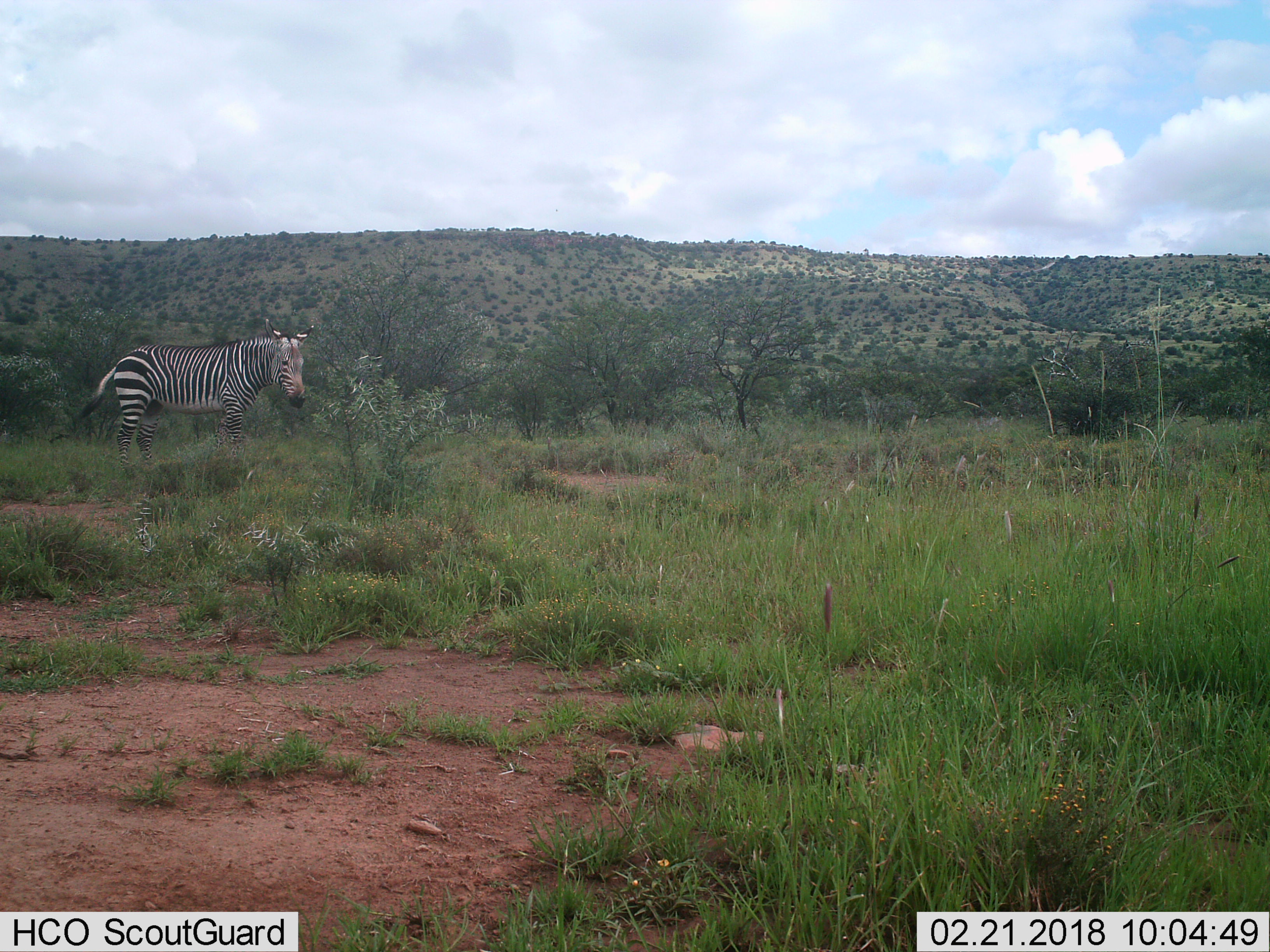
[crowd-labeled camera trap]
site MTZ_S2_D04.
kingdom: Animalia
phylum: Chordata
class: Mammalia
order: Perissodactyla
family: Equidae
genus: Equus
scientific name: Equus zebra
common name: mountain zebra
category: zebramountain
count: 1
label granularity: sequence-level